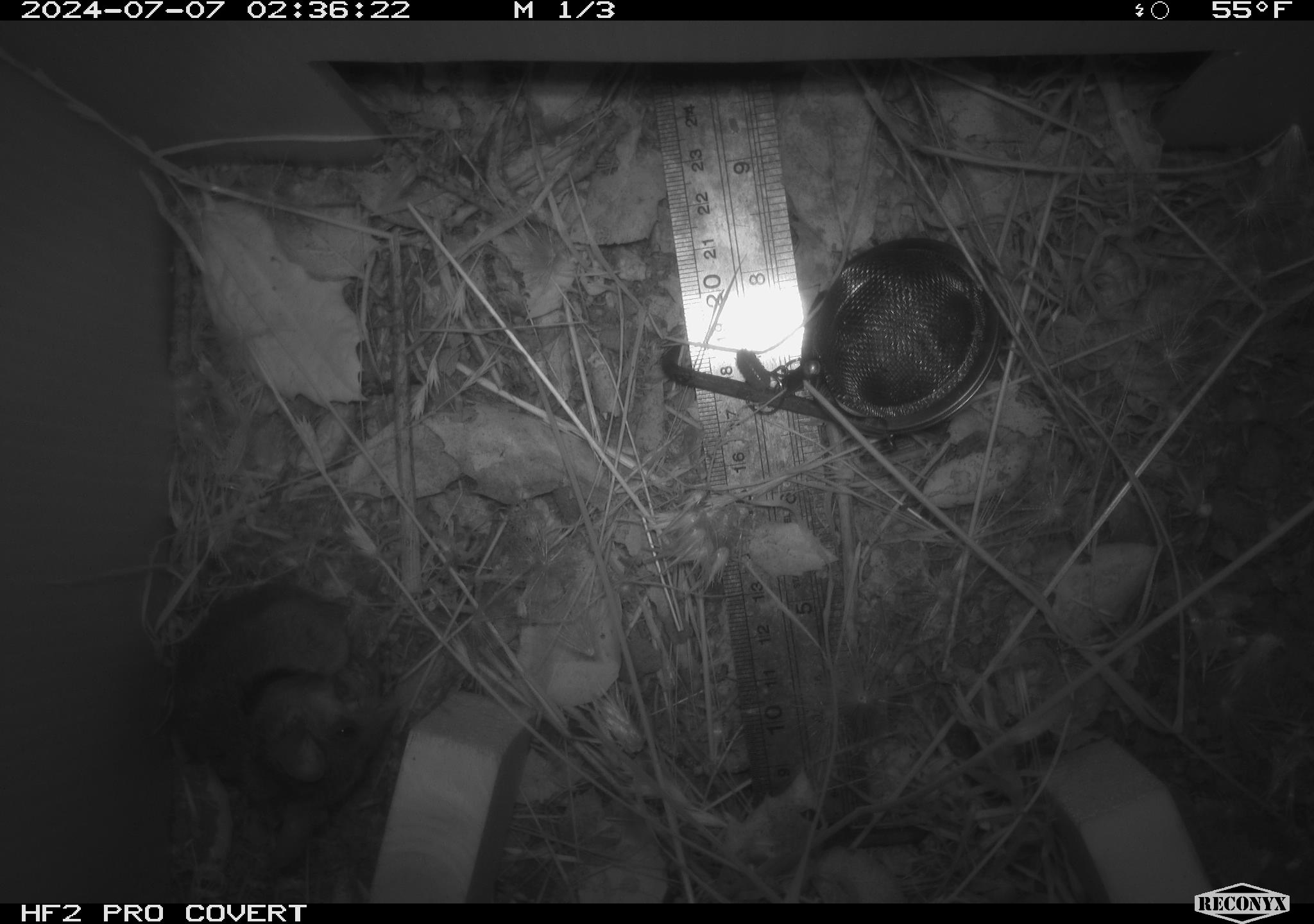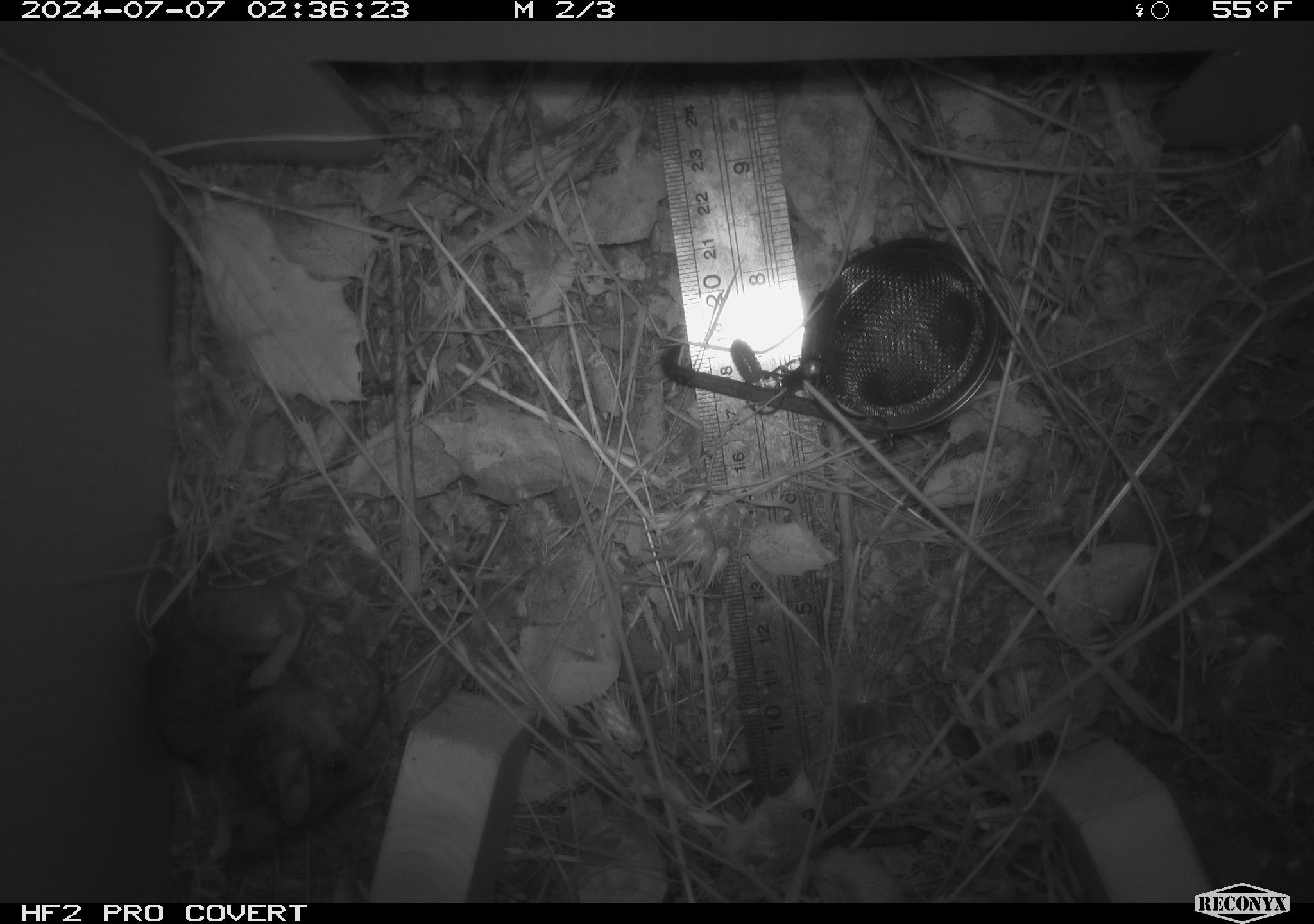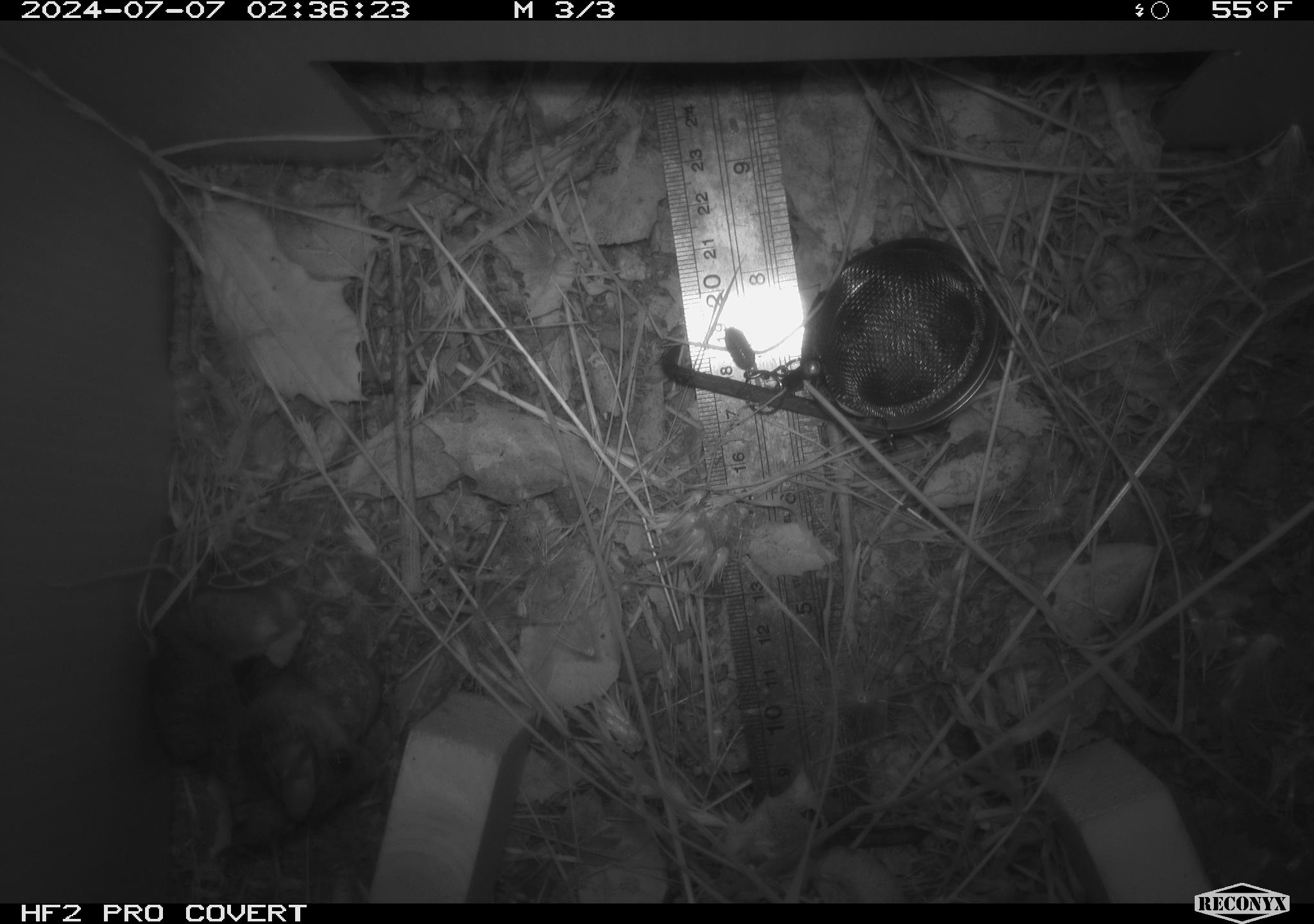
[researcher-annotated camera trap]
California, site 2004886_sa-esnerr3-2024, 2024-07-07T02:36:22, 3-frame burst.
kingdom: Animalia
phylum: Chordata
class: Mammalia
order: Rodentia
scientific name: Rodentia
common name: rodent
Rodent (Rodentia).